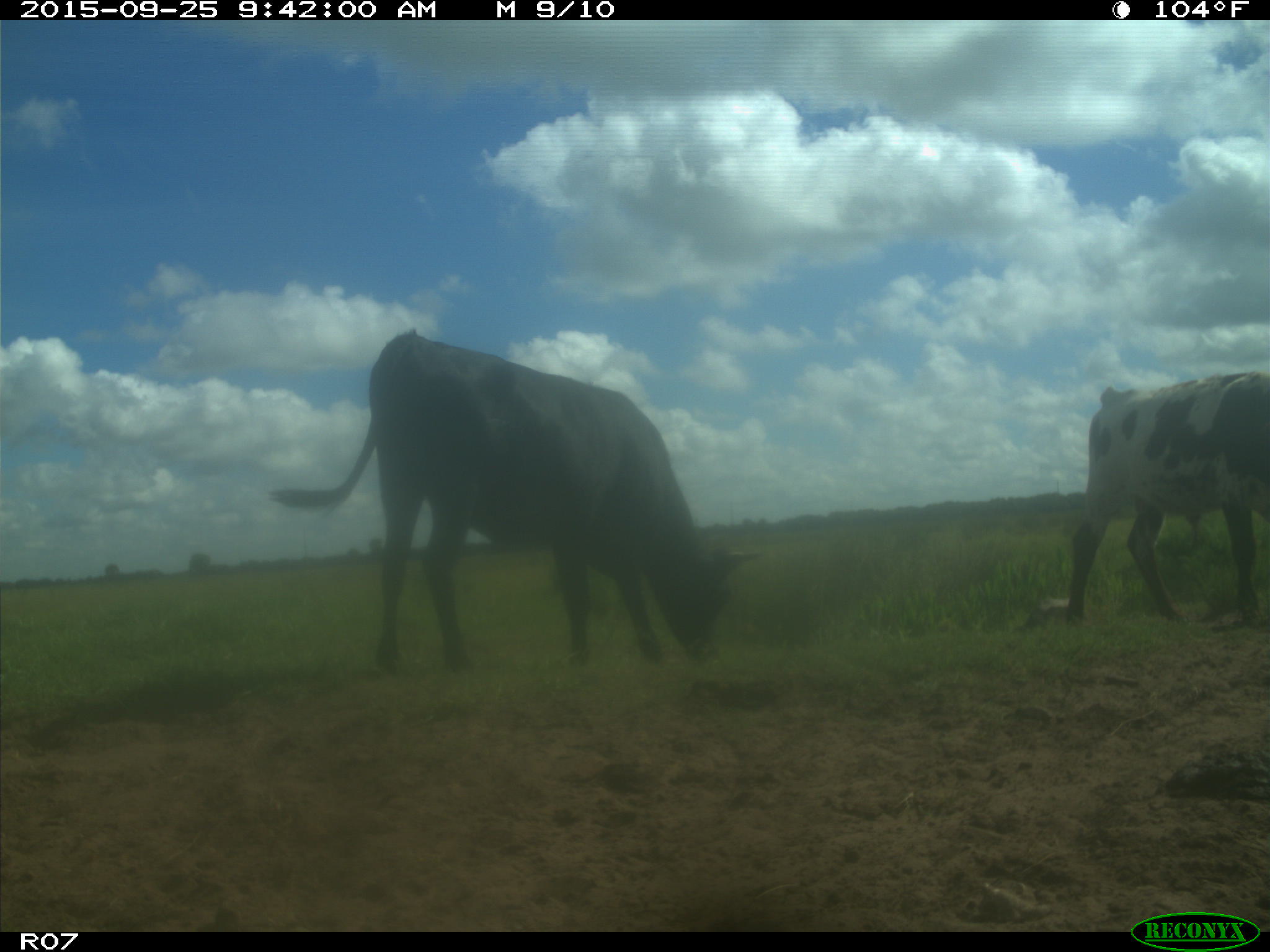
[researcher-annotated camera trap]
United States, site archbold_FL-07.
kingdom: Animalia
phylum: Chordata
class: Mammalia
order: Artiodactyla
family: Bovidae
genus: Bos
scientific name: Bos taurus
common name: domestic cow